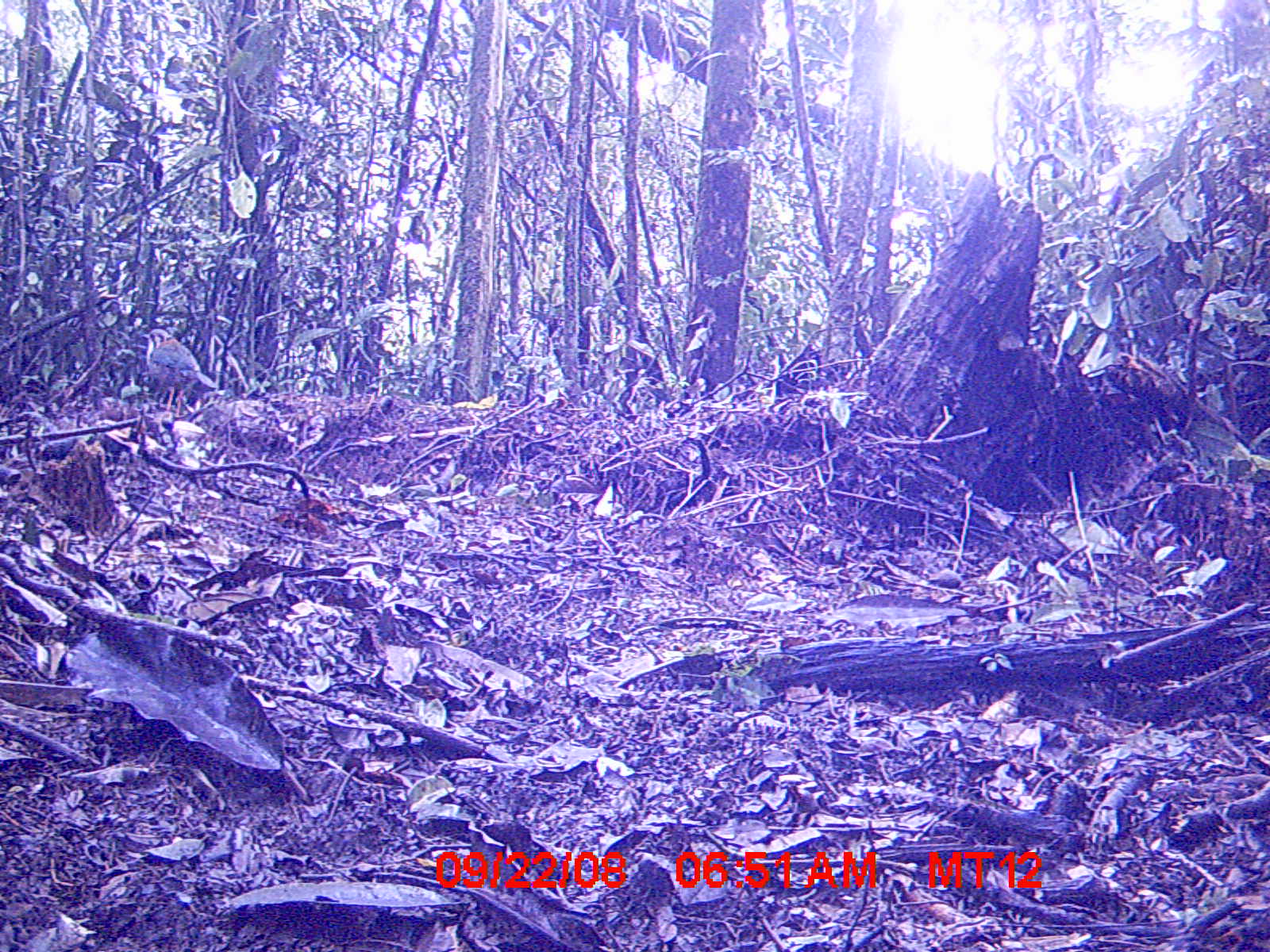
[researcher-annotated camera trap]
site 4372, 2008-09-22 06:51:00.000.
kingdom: Animalia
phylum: Chordata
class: Aves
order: Coraciiformes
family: Brachypteraciidae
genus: Brachypteracias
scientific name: Brachypteracias squamiger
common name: scaly ground-roller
Brachypteracias squamiger (scaly ground-roller), count 1.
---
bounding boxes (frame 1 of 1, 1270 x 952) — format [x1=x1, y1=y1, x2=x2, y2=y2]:
brachypteracias squamiger: [x1=141, y1=328, x2=219, y2=419]